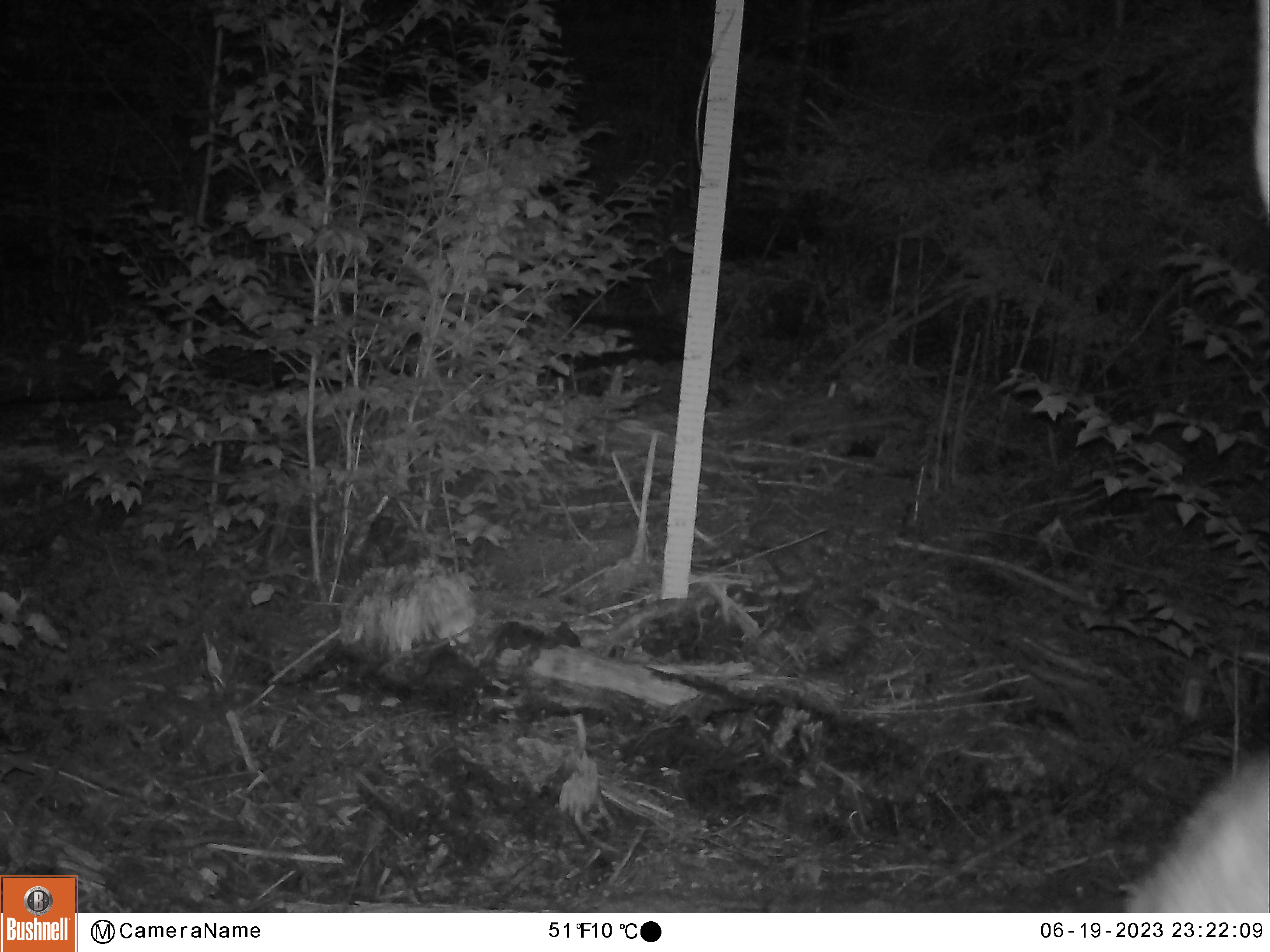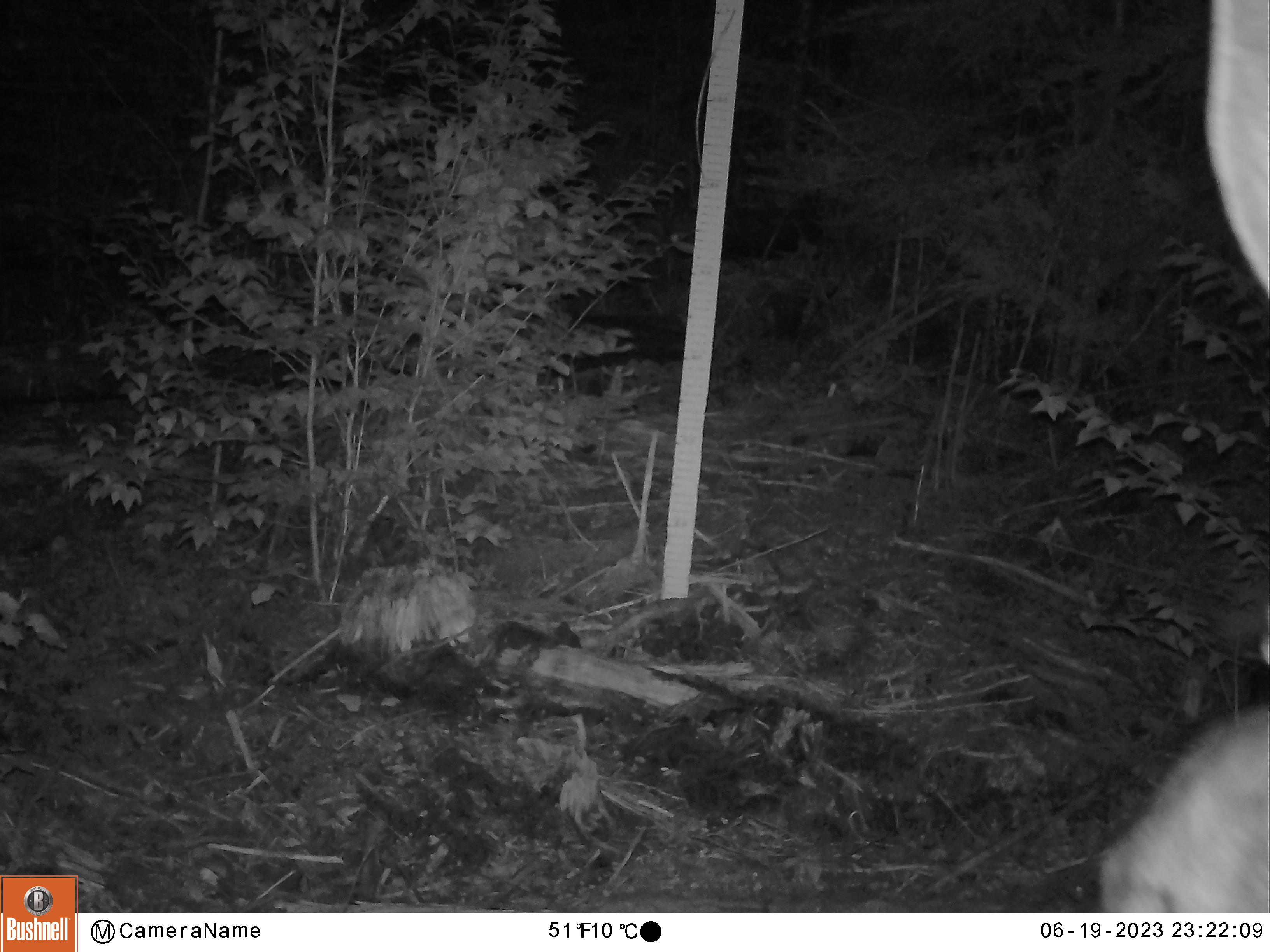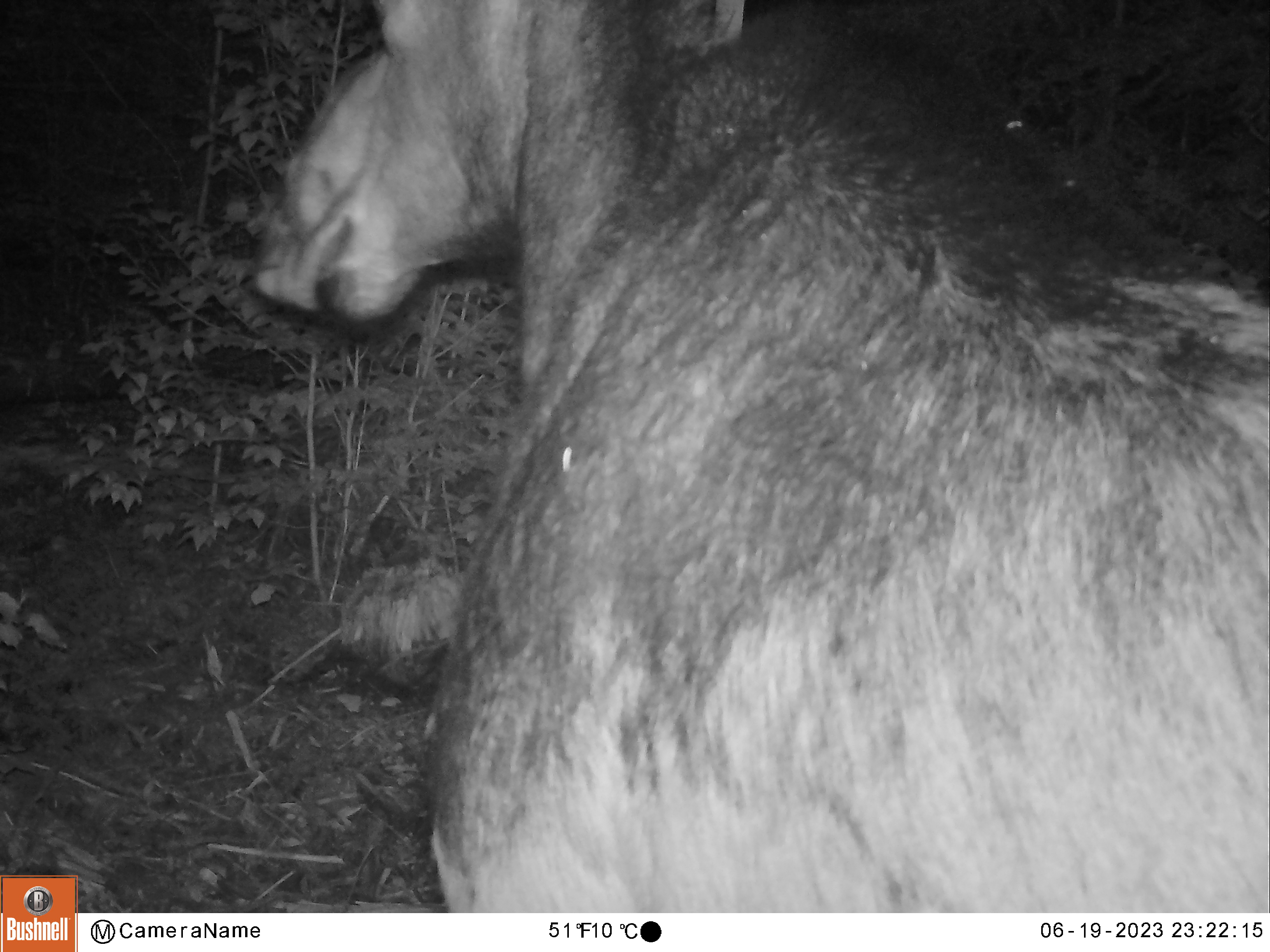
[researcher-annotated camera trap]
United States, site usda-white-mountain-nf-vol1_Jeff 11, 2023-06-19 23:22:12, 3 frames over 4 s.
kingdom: Animalia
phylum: Chordata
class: Mammalia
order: Artiodactyla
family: Cervidae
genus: Alces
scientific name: Alces alces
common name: moose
Moose (Alces alces).